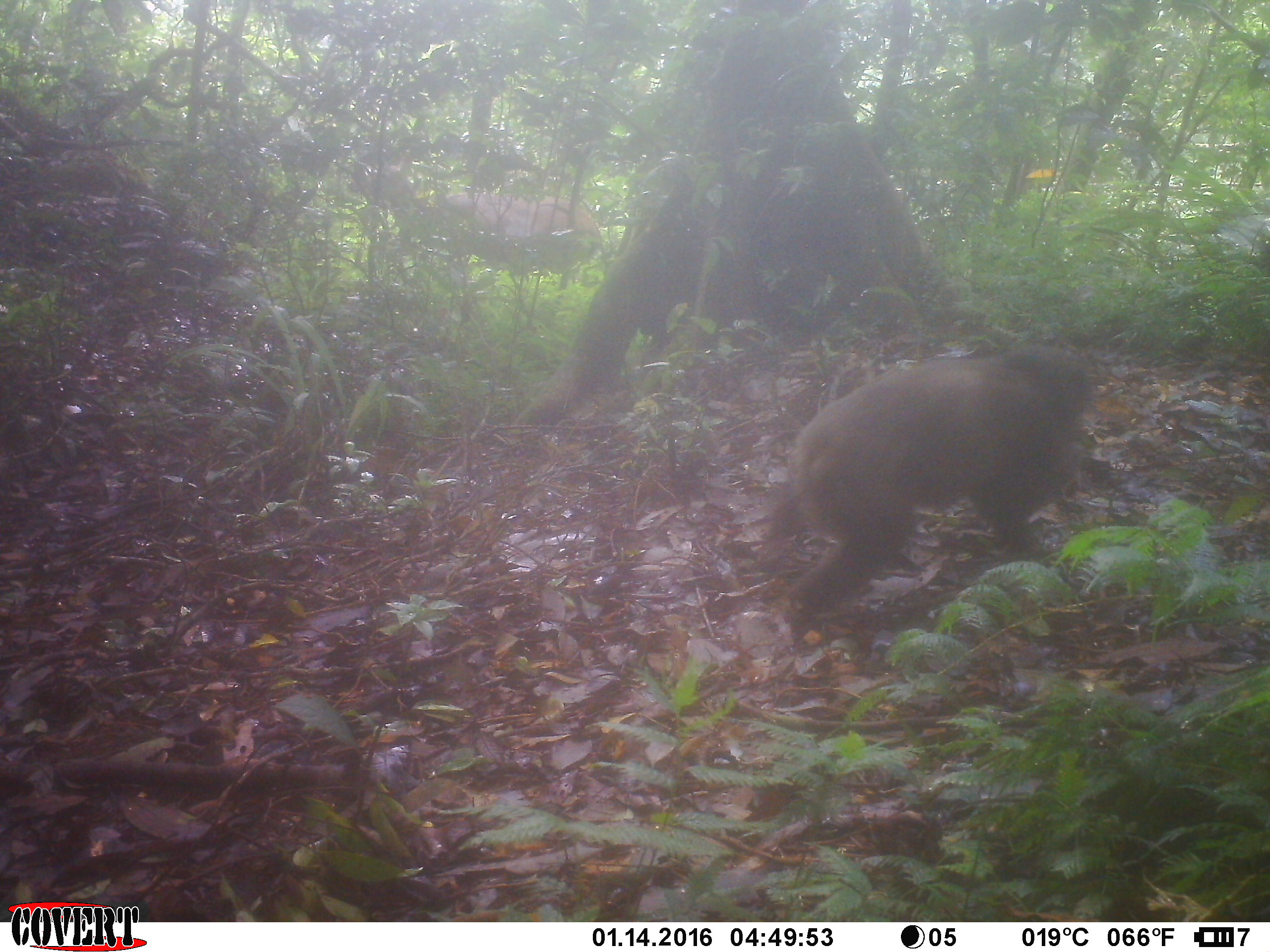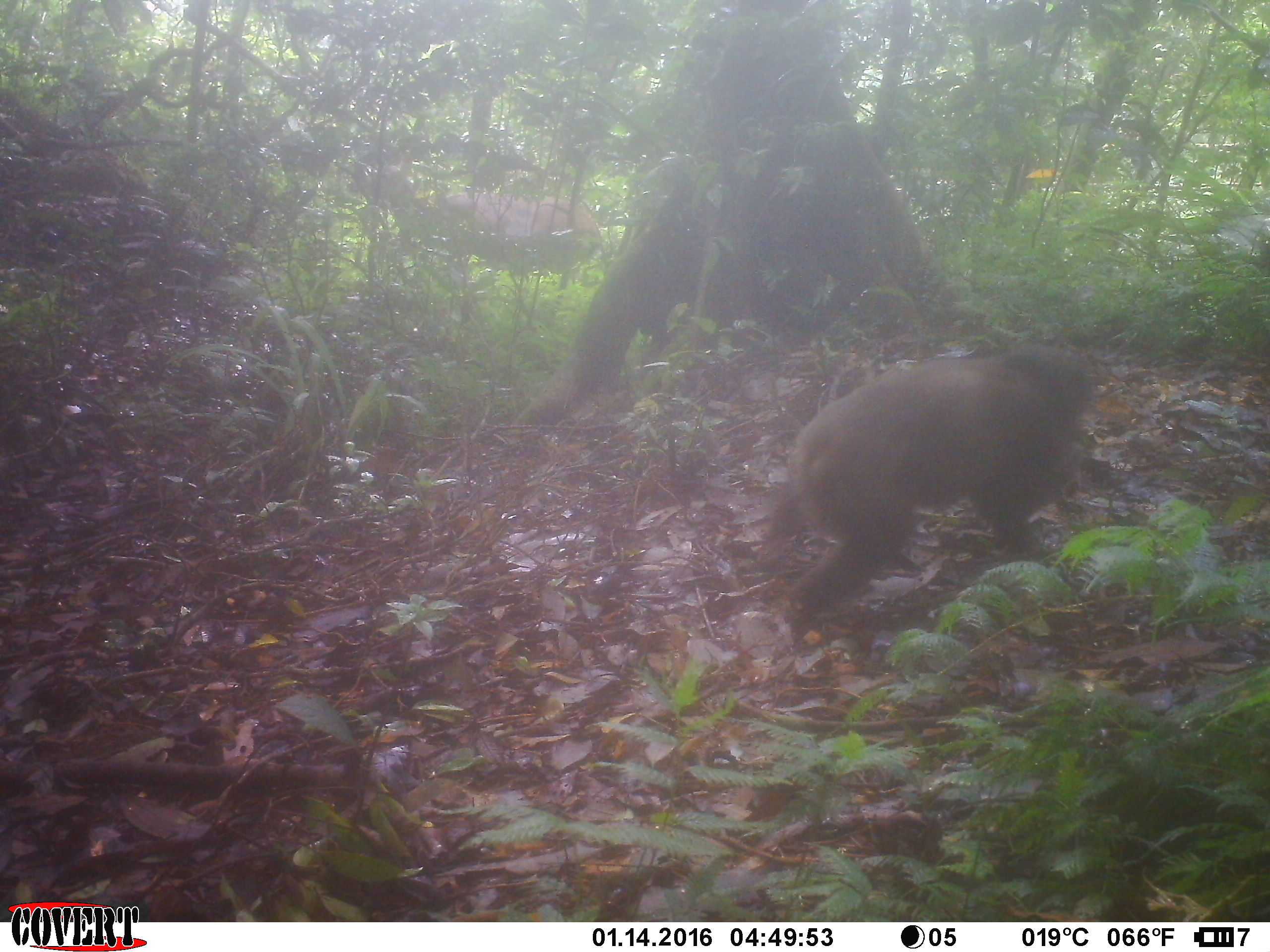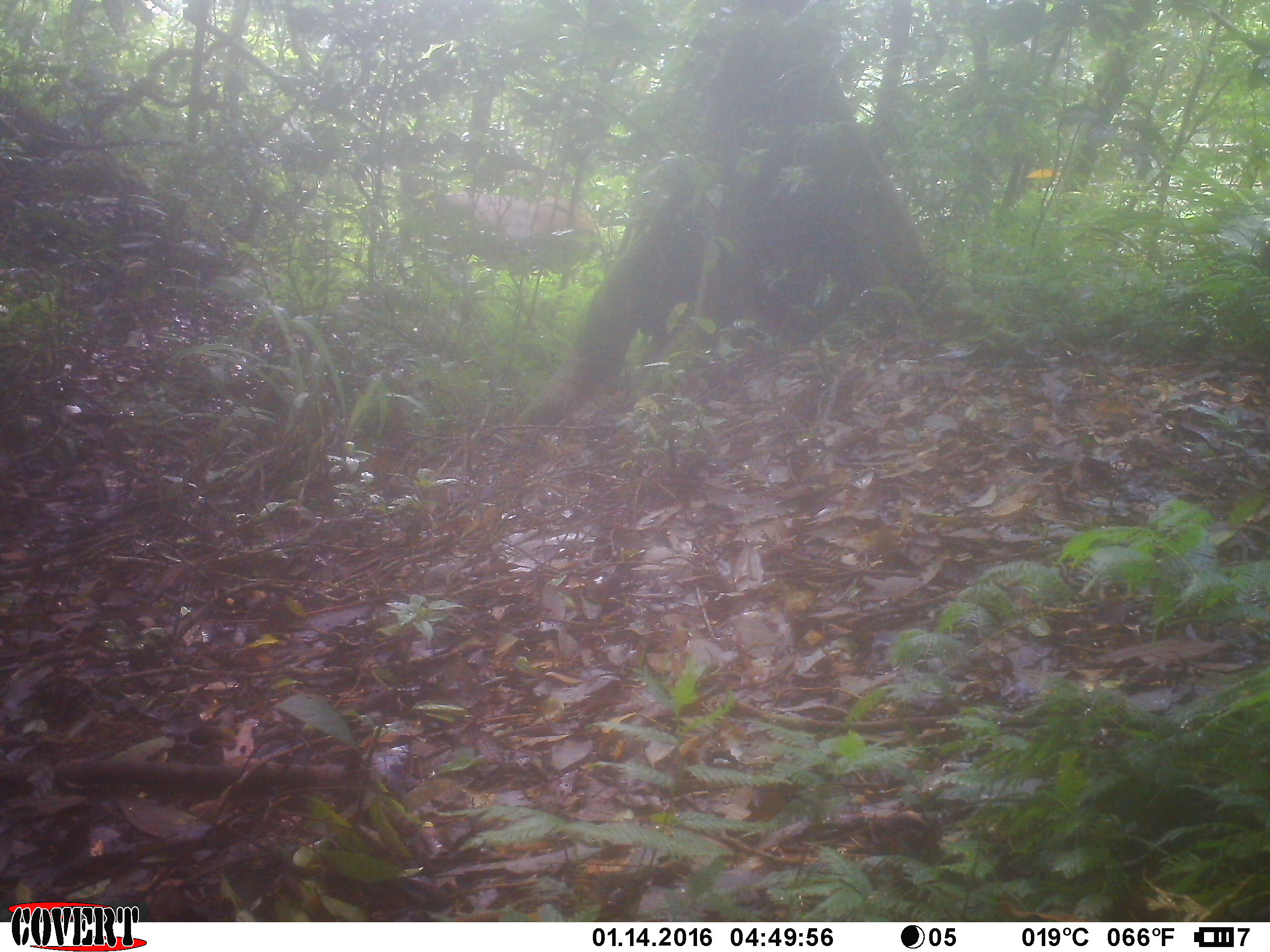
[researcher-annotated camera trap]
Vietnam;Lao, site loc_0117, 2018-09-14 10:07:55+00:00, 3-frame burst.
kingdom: Animalia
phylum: Chordata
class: Mammalia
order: Artiodactyla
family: Cervidae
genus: Rusa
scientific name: Rusa unicolor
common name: sambar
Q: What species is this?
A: Sambar (Rusa unicolor).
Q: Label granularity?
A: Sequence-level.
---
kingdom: Animalia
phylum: Chordata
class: Mammalia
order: Primates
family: Cercopithecidae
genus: Macaca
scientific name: Macaca arctoides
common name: stump-tailed macaque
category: stump tailed macaque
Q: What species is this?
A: Stump tailed macaque (stump-tailed macaque) (Macaca arctoides).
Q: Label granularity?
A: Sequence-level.